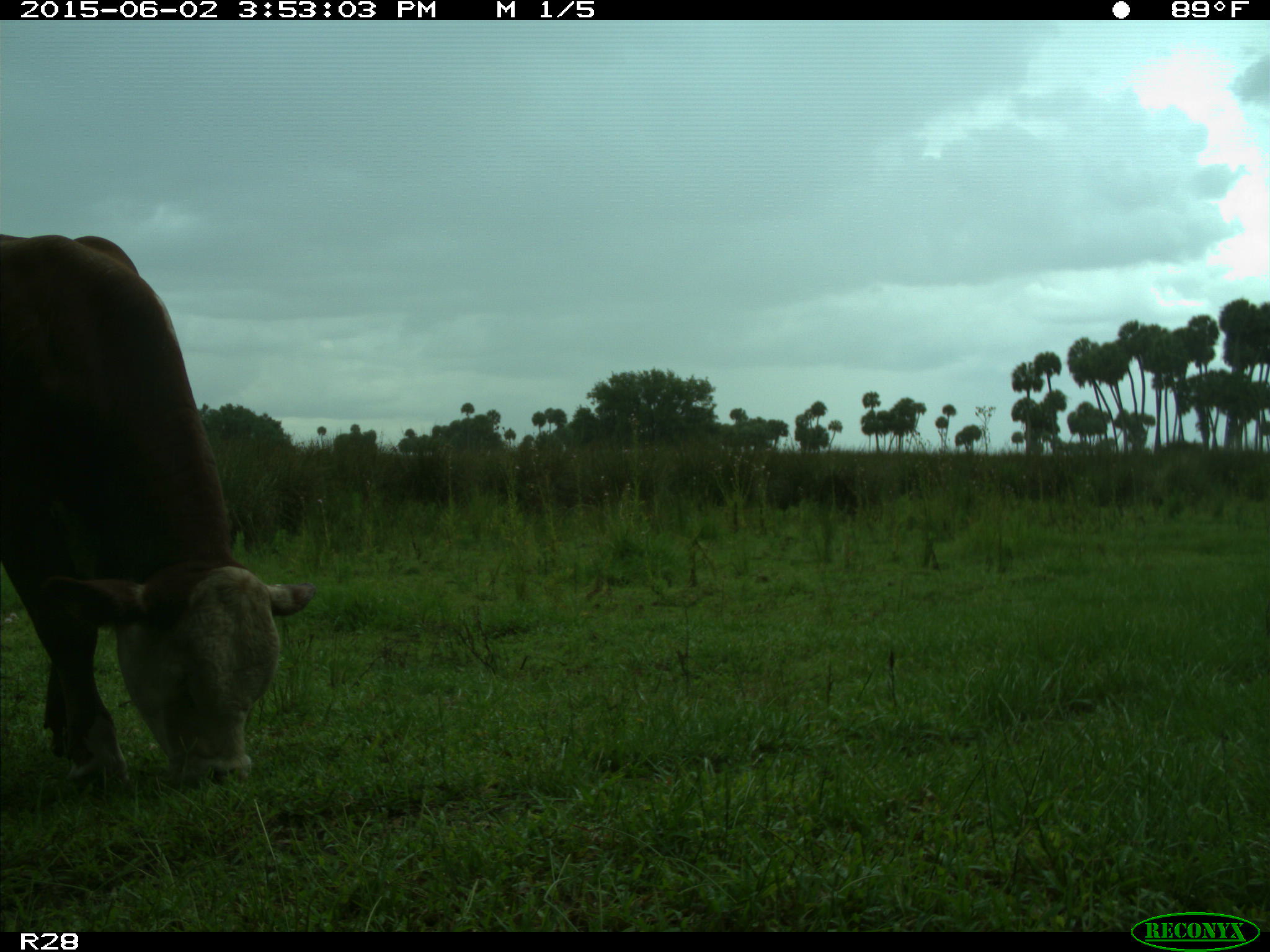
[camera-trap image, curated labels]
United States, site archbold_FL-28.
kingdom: Animalia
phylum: Chordata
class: Mammalia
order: Artiodactyla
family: Bovidae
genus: Bos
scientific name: Bos taurus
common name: domestic cow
Bos taurus (domestic cow).